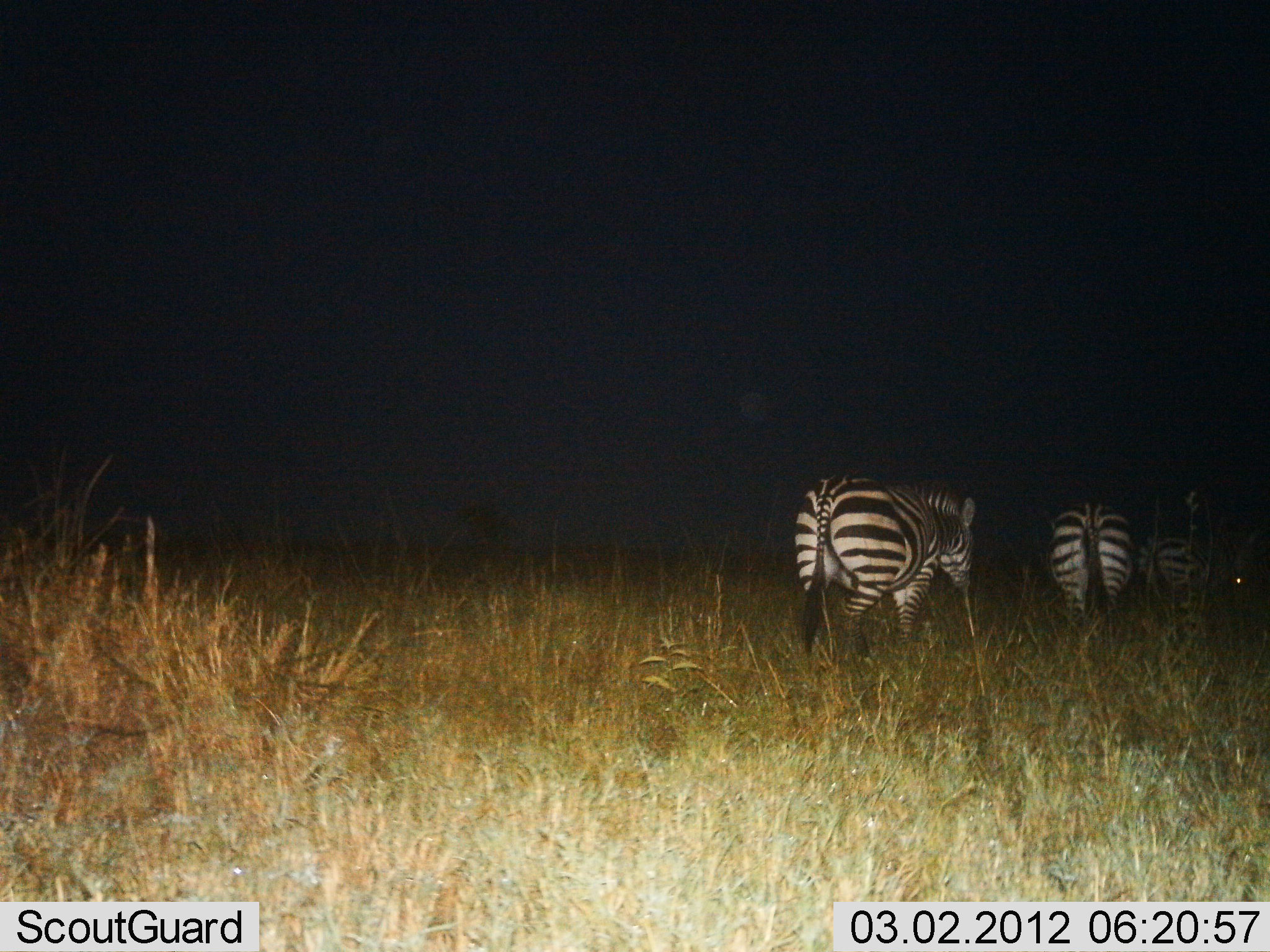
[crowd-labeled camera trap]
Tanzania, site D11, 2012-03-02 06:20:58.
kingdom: Animalia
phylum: Chordata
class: Mammalia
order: Perissodactyla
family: Equidae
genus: Equus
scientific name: Equus quagga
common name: plains zebra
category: zebra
Zebra (plains zebra) (Equus quagga), count 3. Behavior (volunteer vote fractions): standing 21%, resting 0%, moving 82%, interacting 0%. Young present (vote fraction): 0%. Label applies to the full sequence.